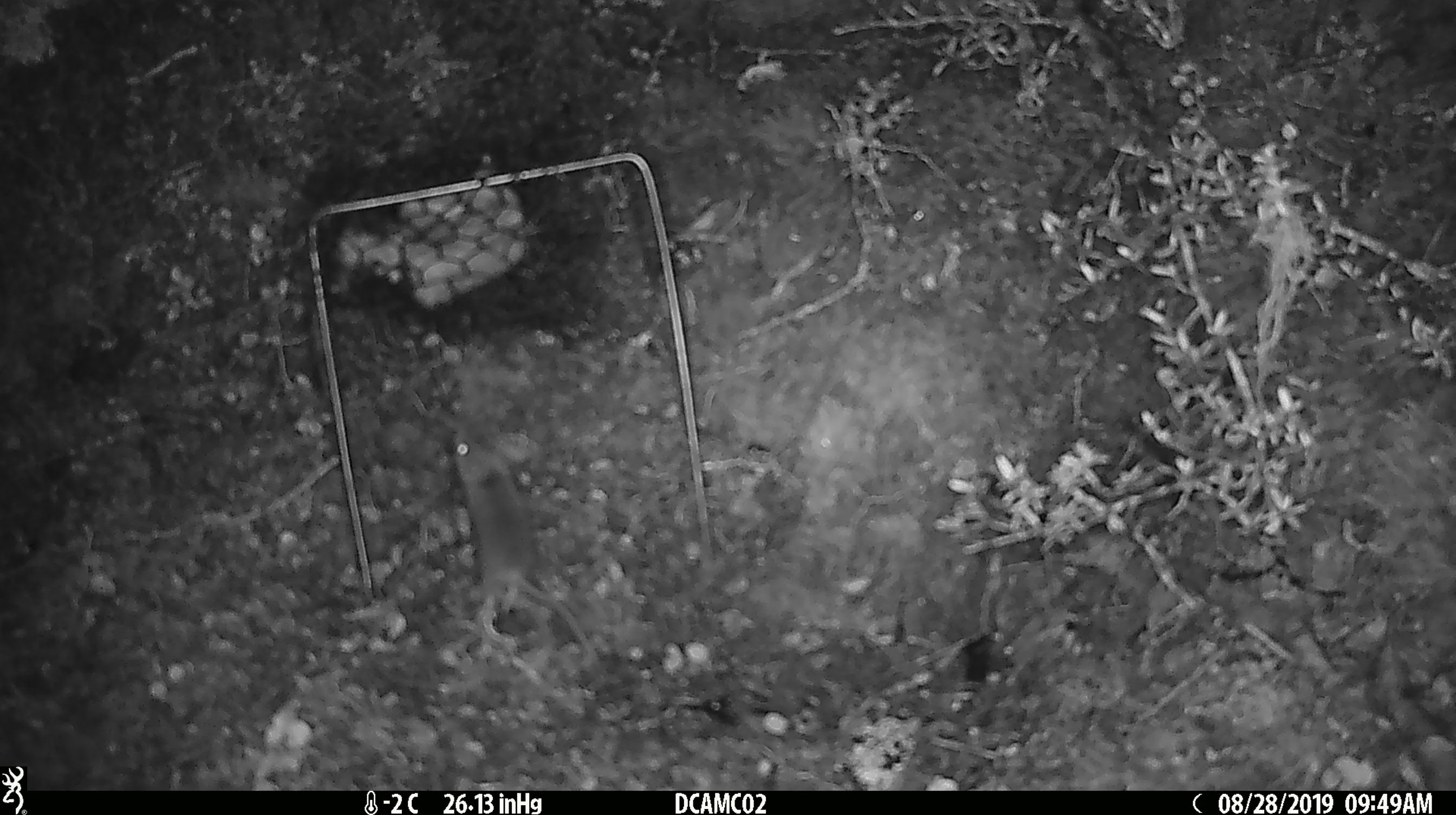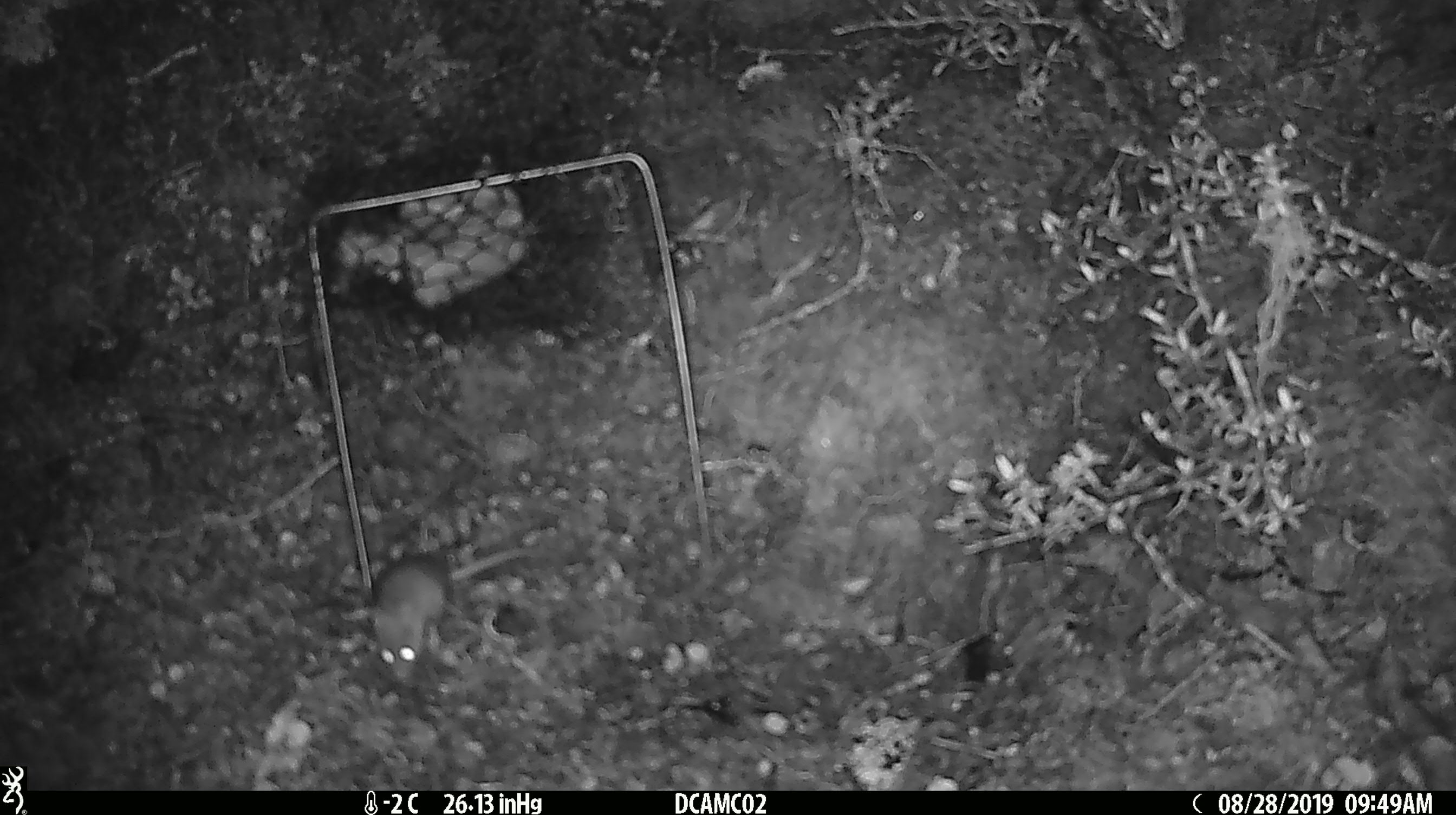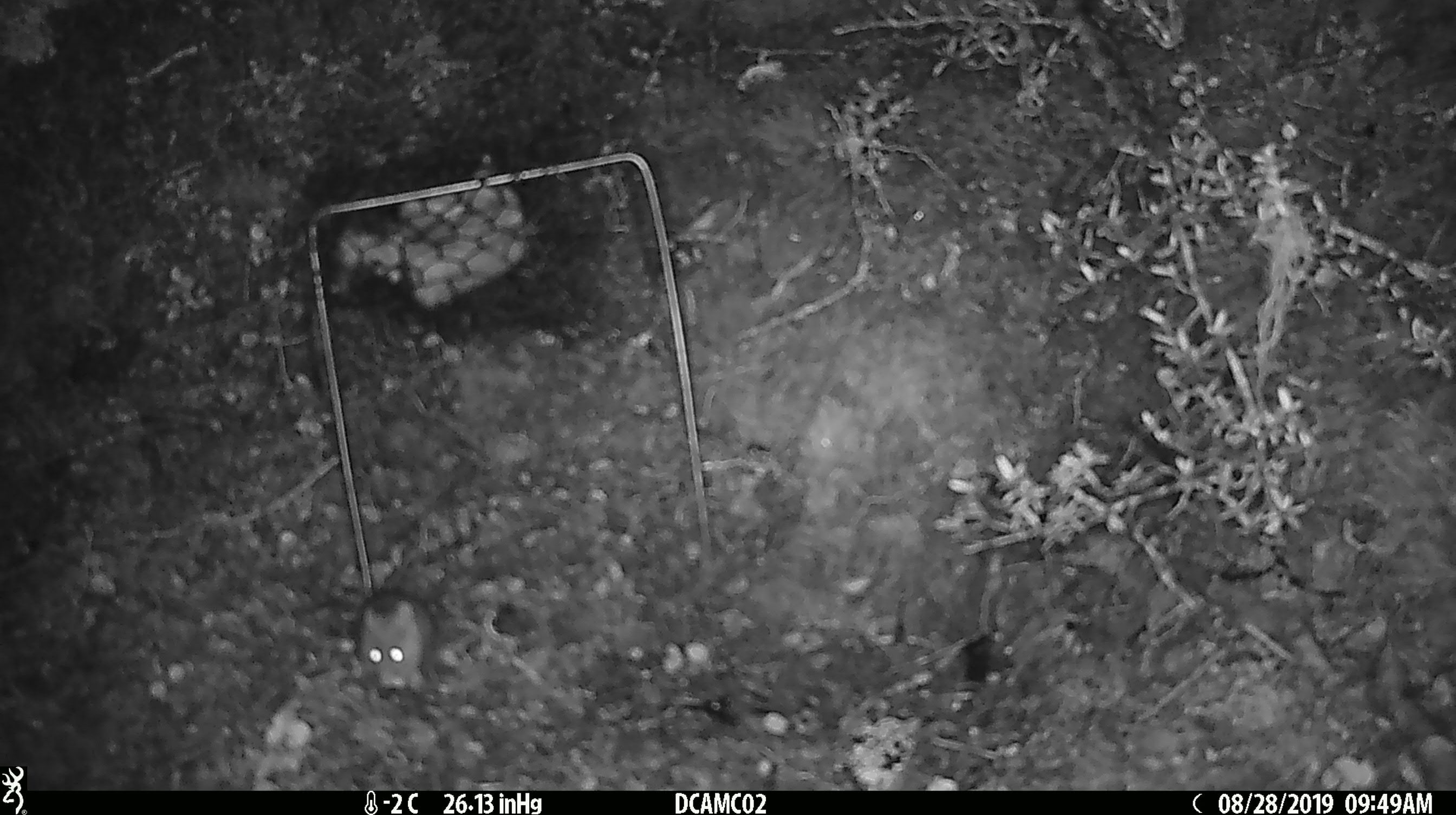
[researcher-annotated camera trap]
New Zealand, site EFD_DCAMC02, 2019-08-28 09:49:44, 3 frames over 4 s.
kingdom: Animalia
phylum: Chordata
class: Mammalia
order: Rodentia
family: Muridae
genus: Mus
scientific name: Mus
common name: mouse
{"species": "mouse (Mus)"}